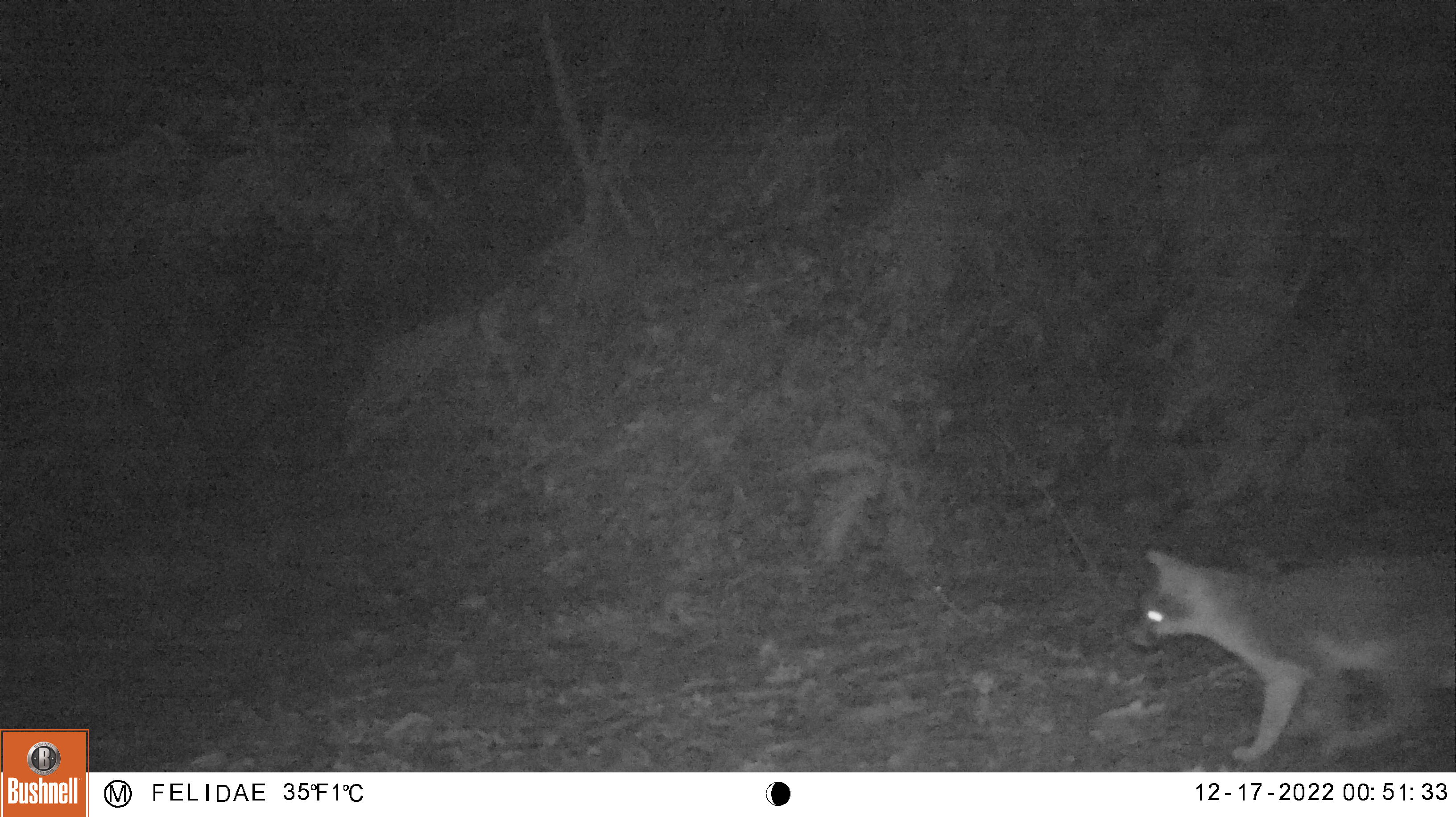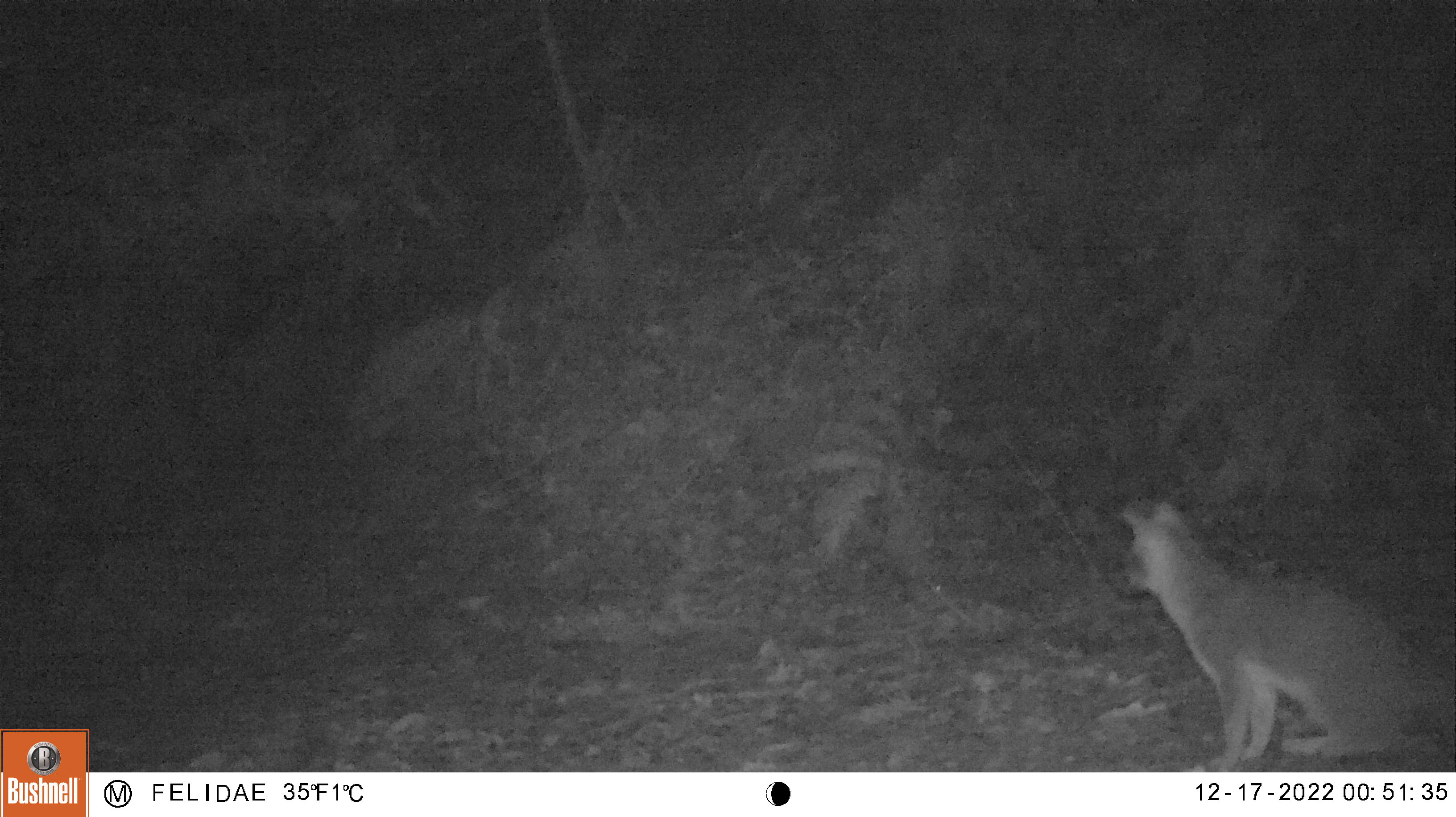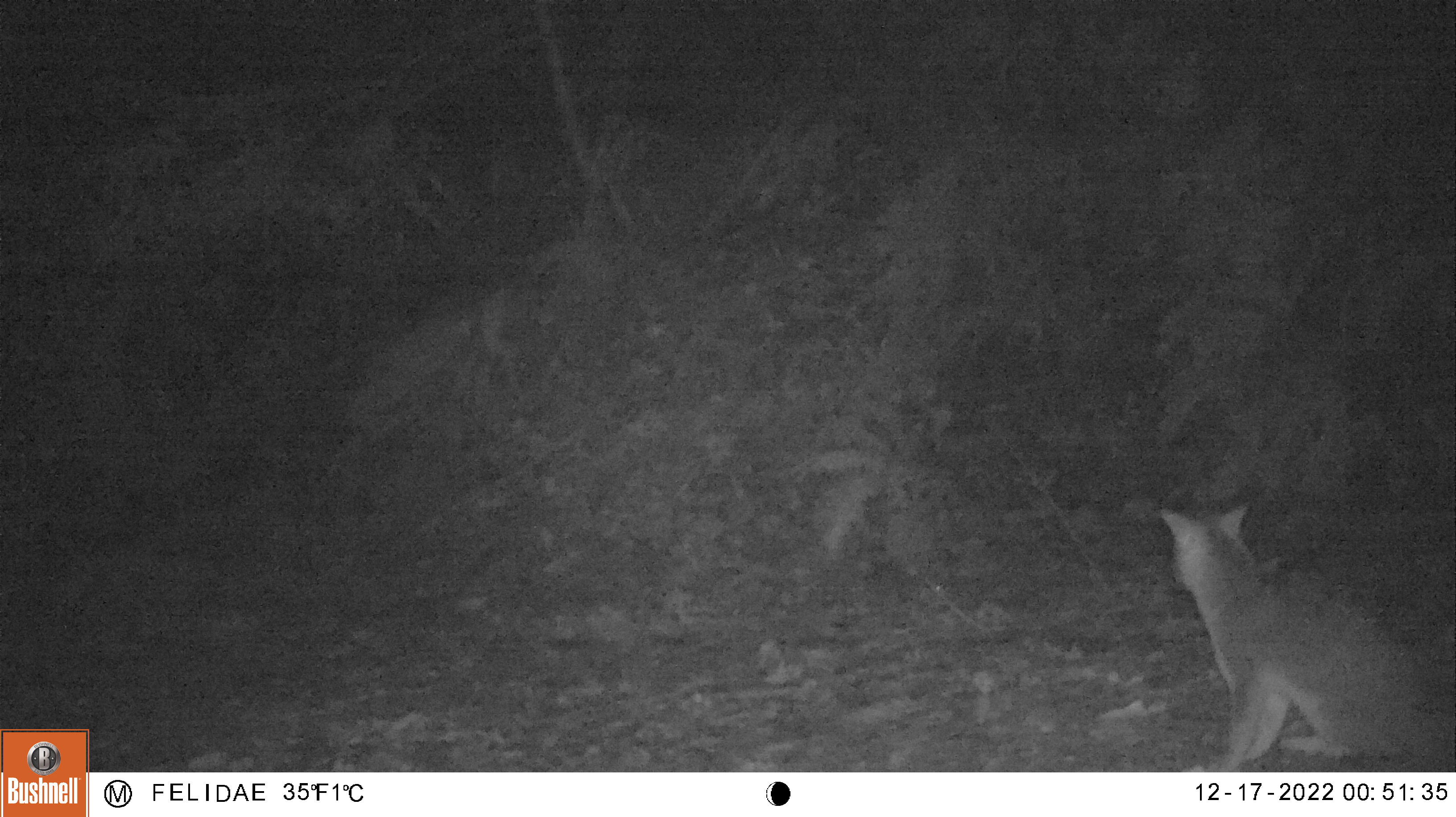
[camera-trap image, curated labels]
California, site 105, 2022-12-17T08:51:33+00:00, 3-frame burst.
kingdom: Animalia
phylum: Chordata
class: Mammalia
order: Carnivora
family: Canidae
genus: Urocyon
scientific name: Urocyon cinereoargenteus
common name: gray fox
Gray fox (Urocyon cinereoargenteus).